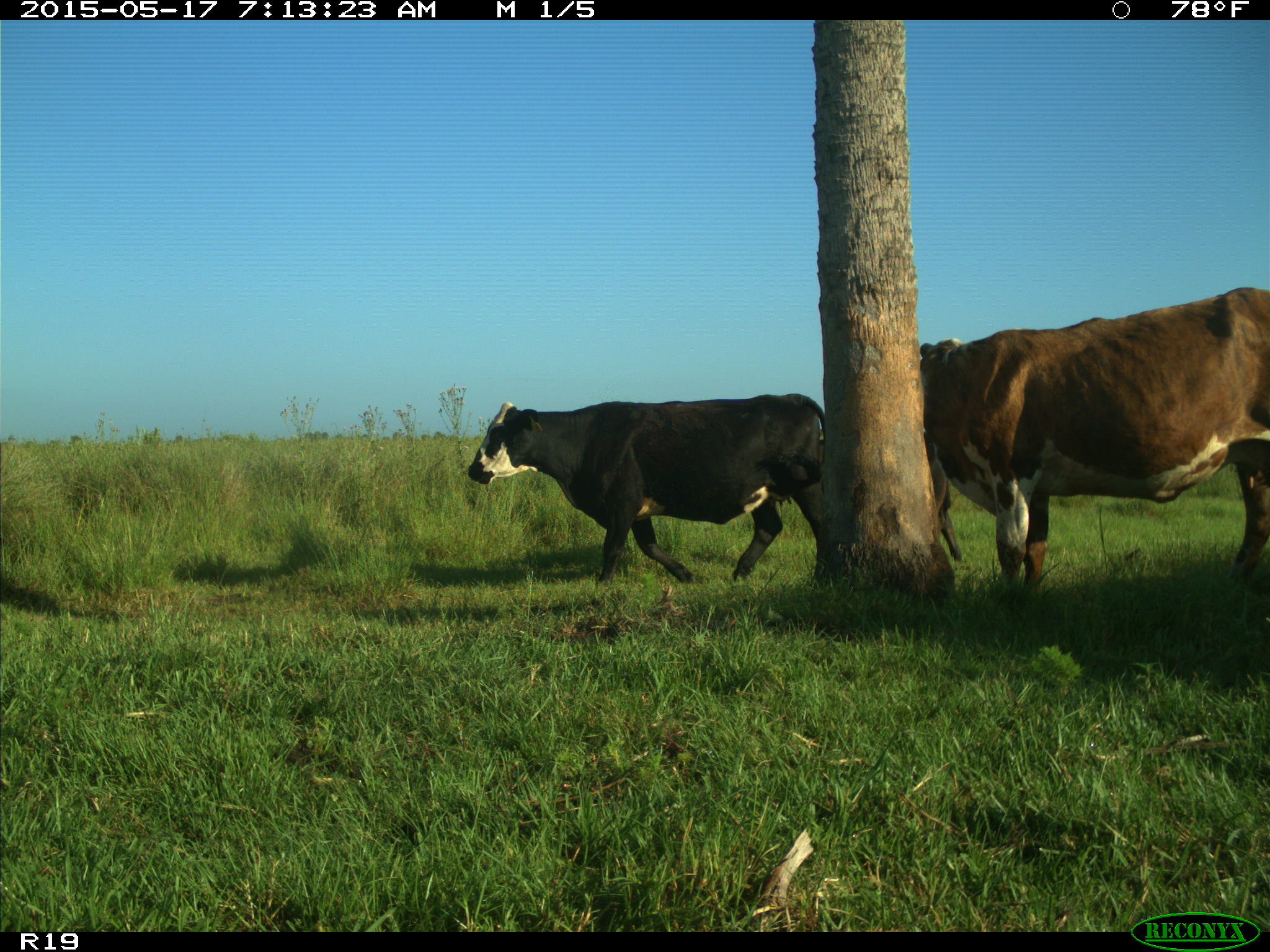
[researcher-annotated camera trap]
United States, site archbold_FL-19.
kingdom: Animalia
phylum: Chordata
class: Mammalia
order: Artiodactyla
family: Bovidae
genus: Bos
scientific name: Bos taurus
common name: domestic cow